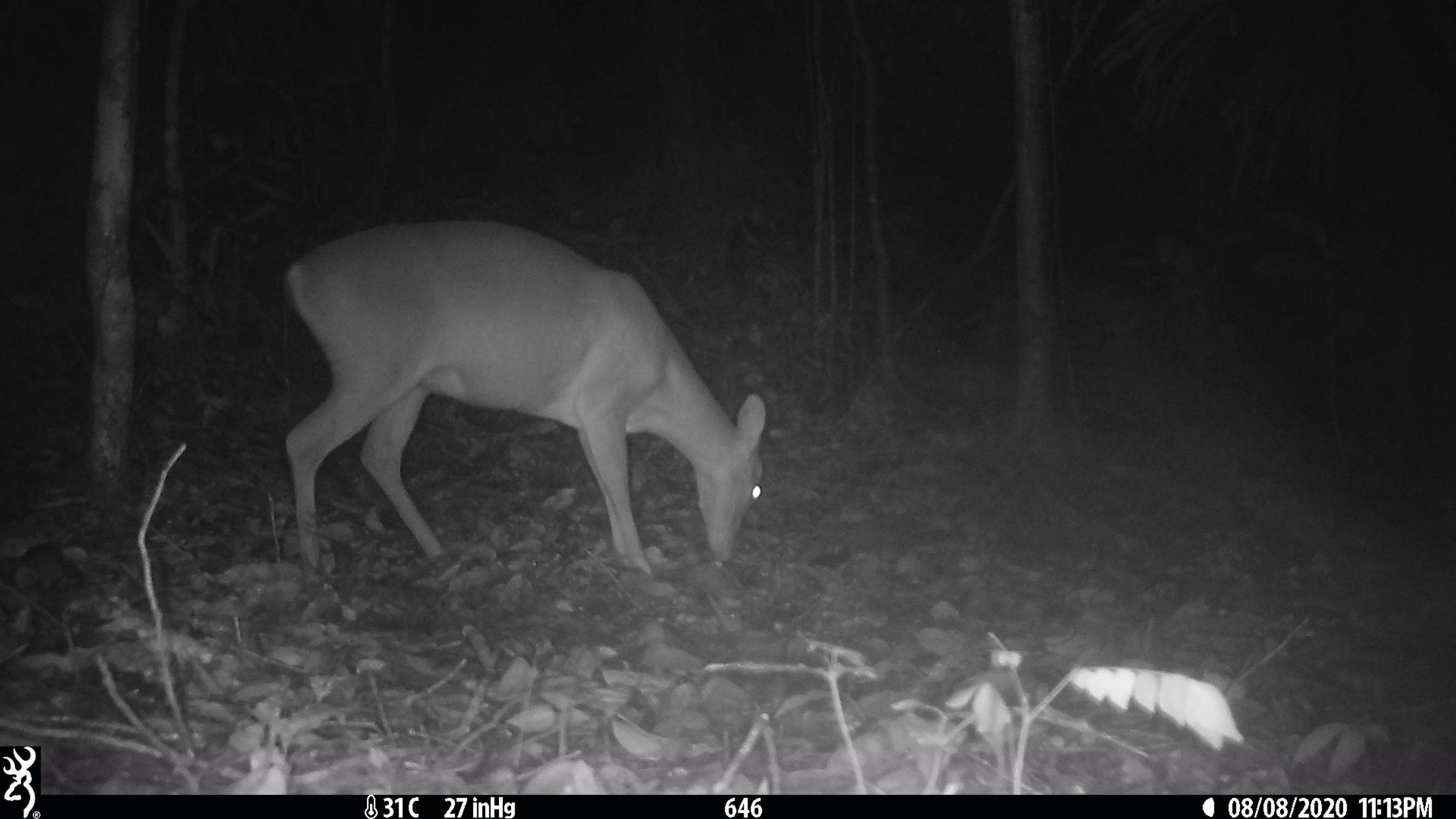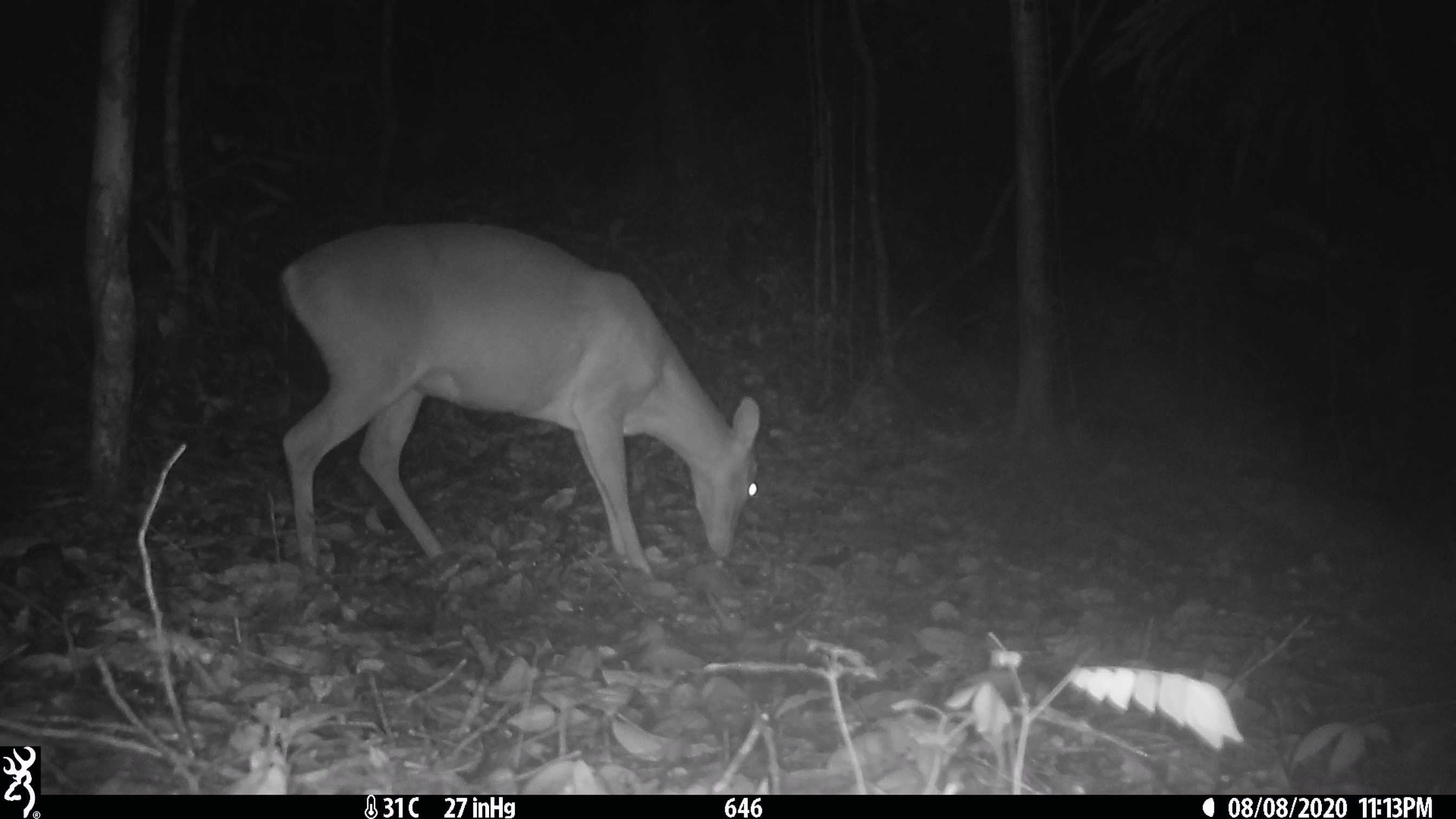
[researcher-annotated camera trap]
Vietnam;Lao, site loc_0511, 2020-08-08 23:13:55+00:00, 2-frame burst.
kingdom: Animalia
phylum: Chordata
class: Mammalia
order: Artiodactyla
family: Cervidae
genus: Muntiacus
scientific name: Muntiacus vuquangensis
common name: large-antlered muntjac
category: large antlered muntjac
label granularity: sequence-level